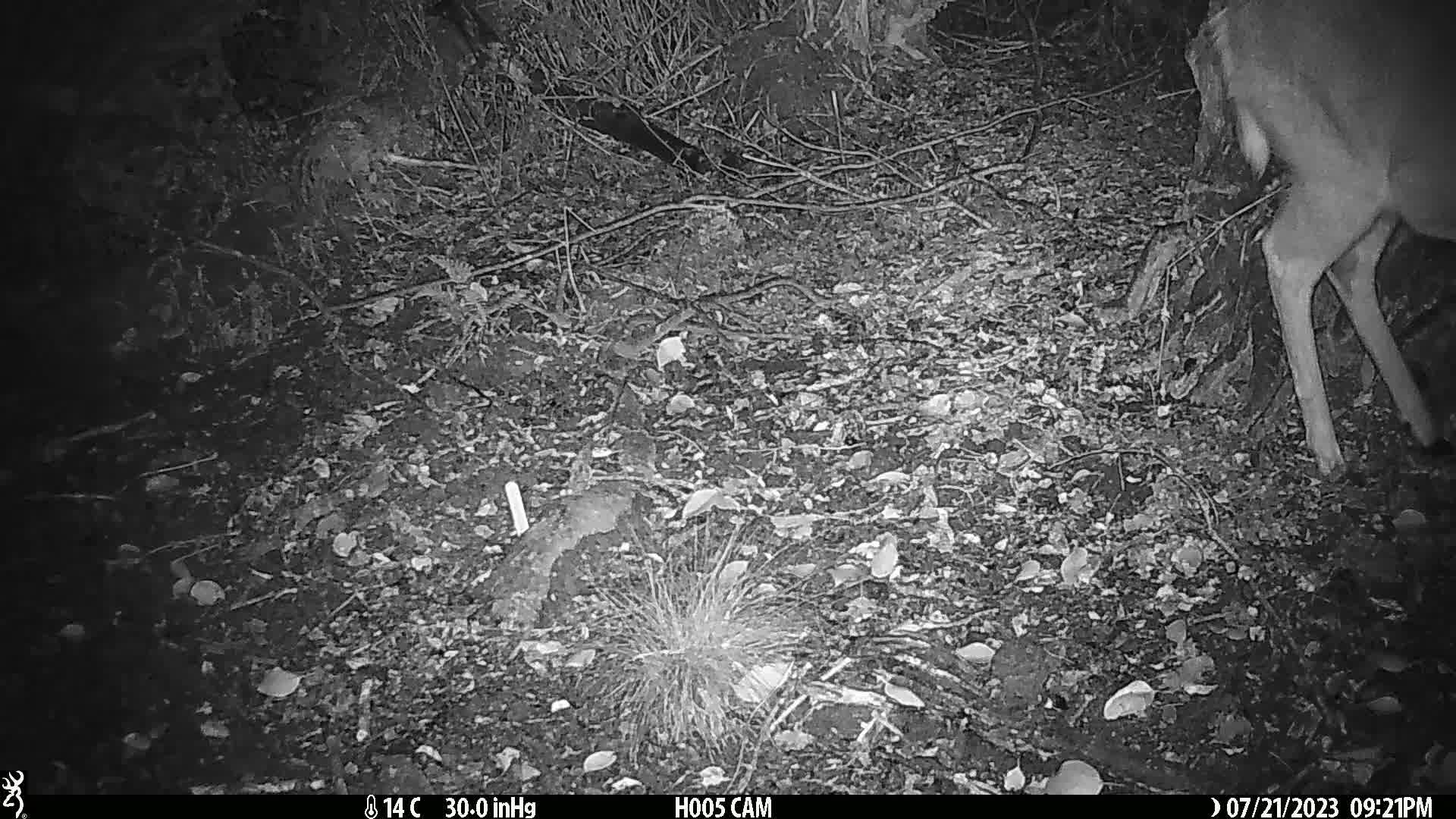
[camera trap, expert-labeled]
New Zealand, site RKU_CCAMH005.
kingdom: Animalia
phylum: Chordata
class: Mammalia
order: Artiodactyla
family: Cervidae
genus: Odocoileus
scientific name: Odocoileus virginianus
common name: white-tailed deer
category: white tailed deer